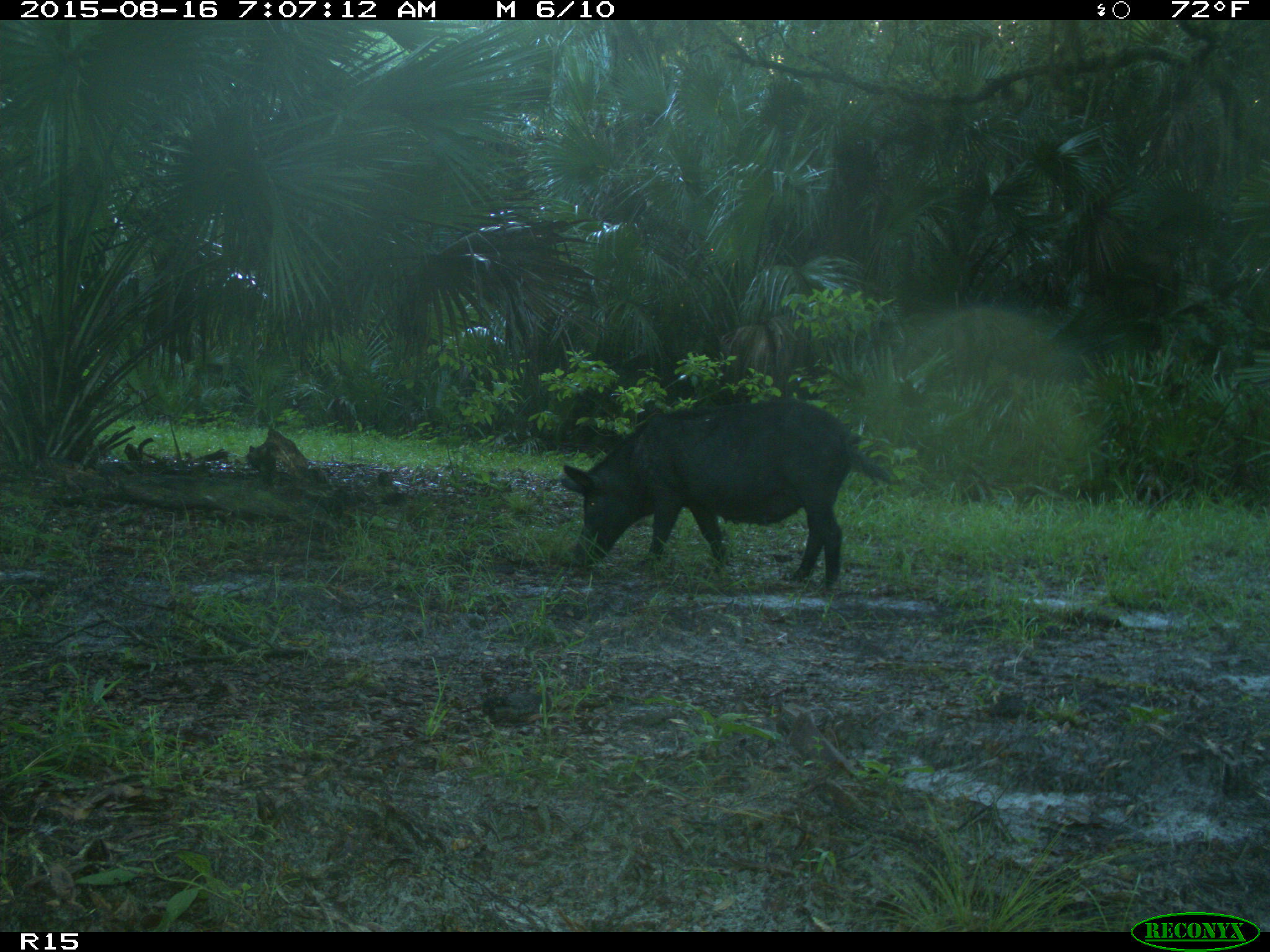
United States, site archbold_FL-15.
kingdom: Animalia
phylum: Chordata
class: Mammalia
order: Artiodactyla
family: Suidae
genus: Sus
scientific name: Sus scrofa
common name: wild boar